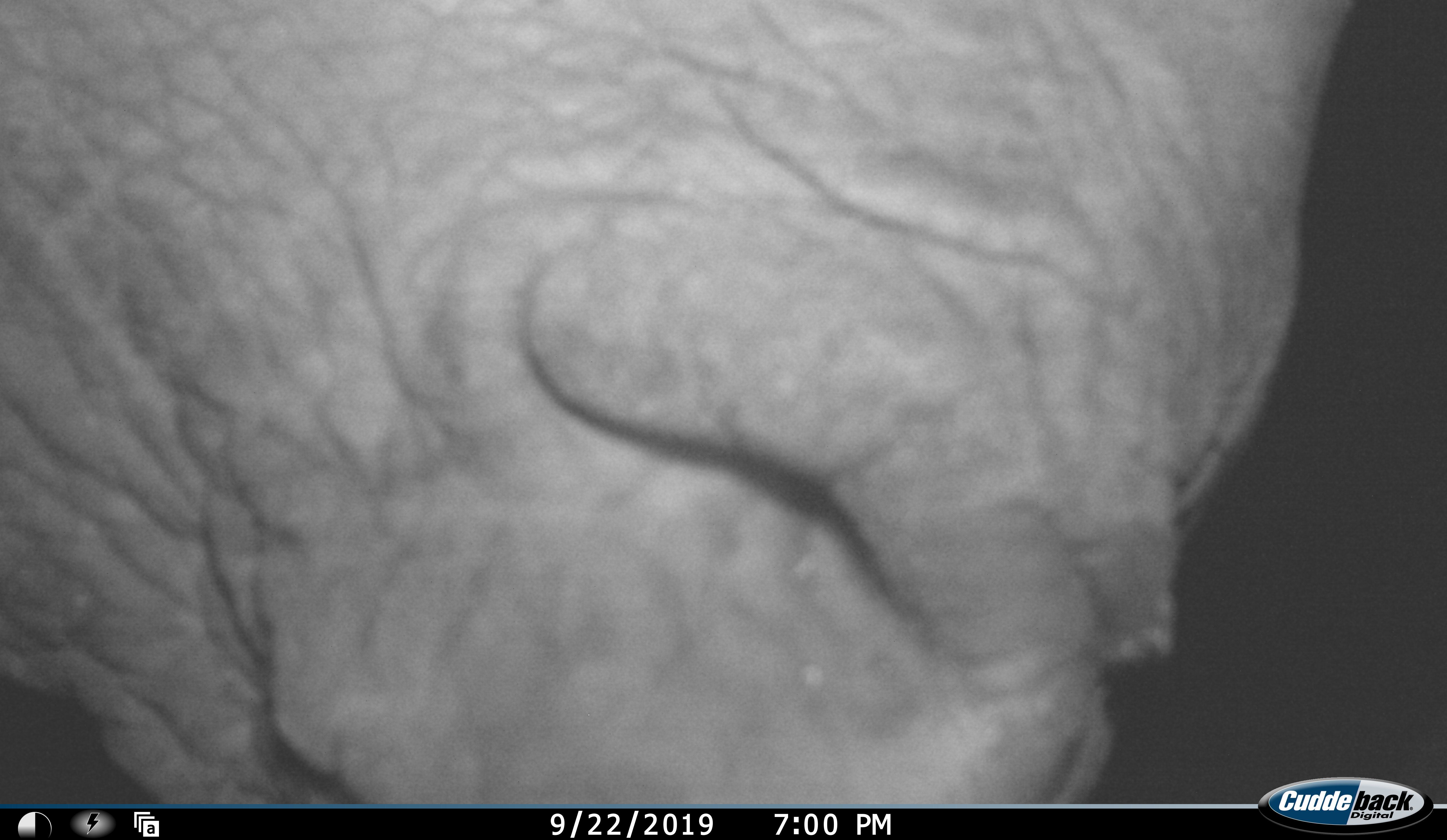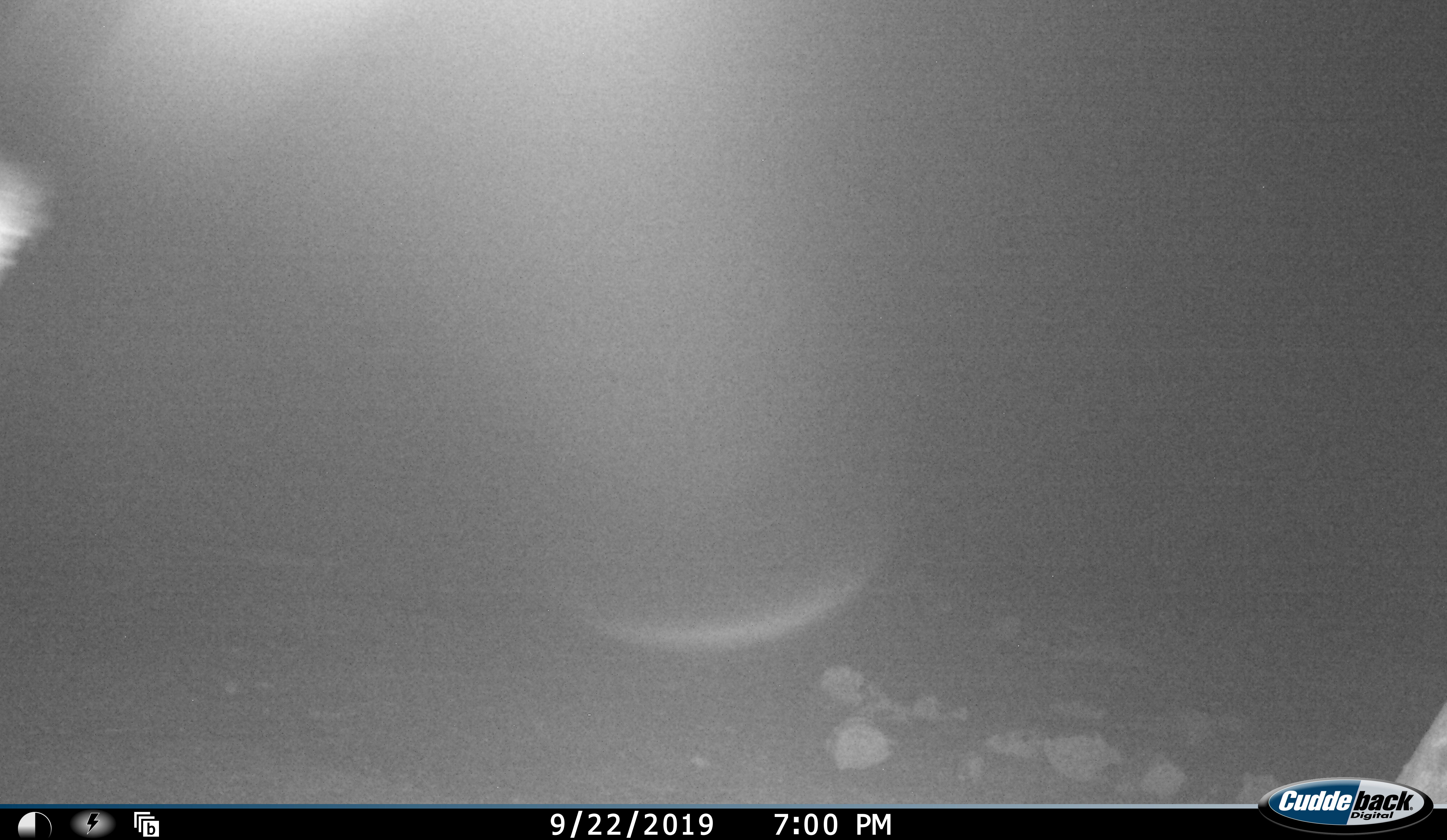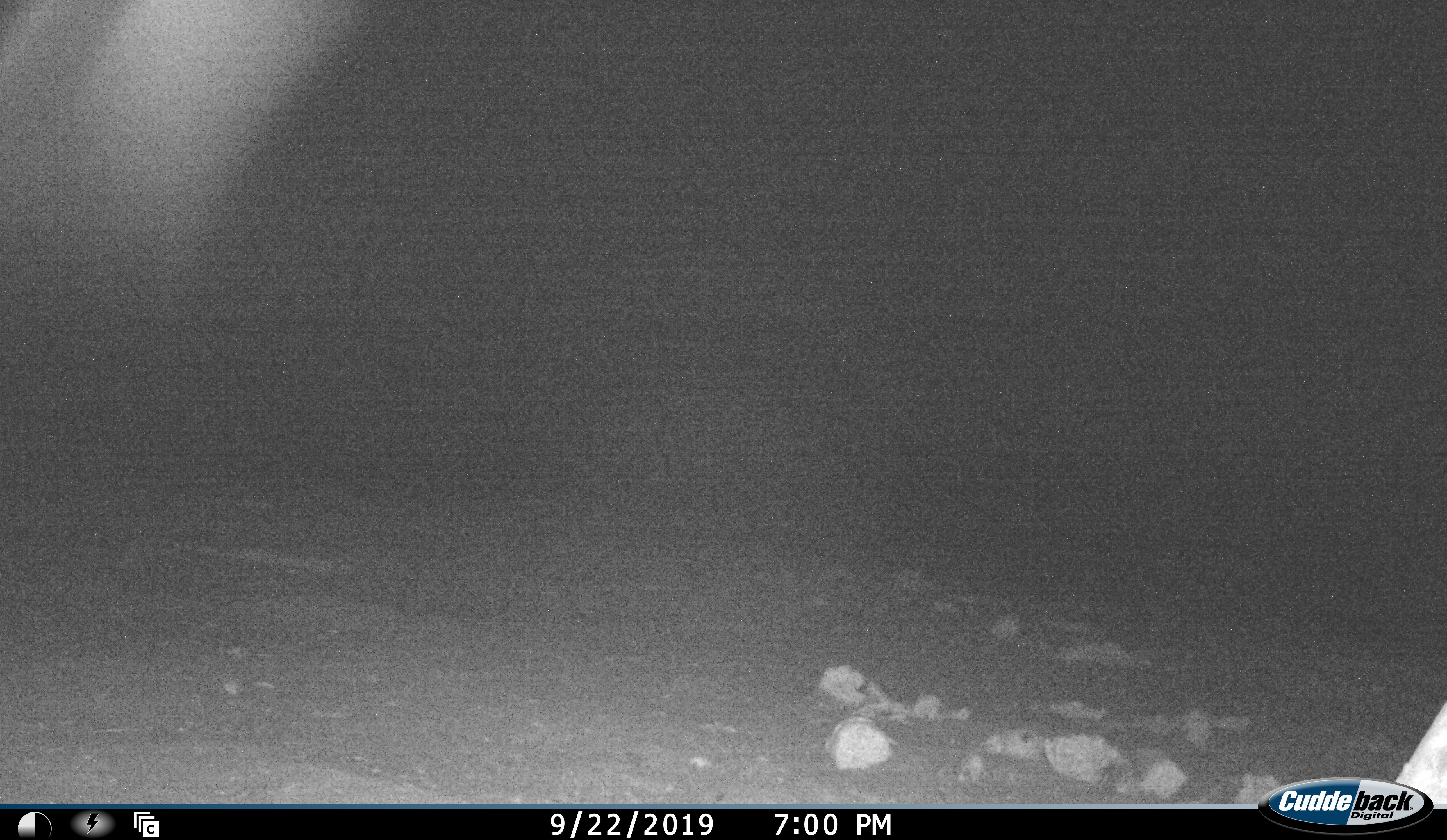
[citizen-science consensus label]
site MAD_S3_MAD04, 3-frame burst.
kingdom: Animalia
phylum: Chordata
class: Mammalia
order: Proboscidea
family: Elephantidae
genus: Loxodonta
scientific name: Loxodonta africana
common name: african bush elephant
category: elephant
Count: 1.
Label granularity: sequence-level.